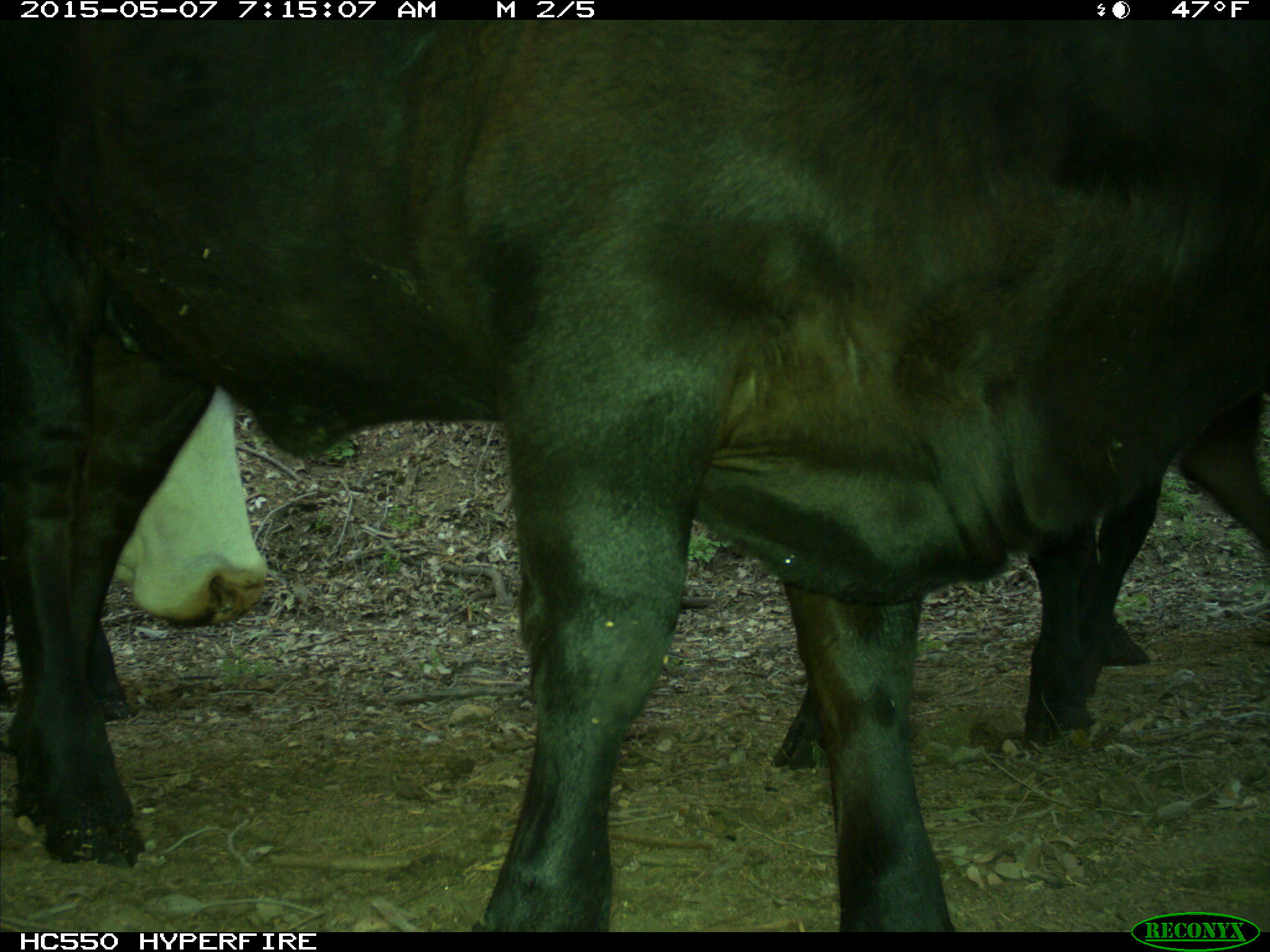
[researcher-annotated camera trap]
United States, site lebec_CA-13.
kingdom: Animalia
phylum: Chordata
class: Mammalia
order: Artiodactyla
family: Bovidae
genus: Bos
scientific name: Bos taurus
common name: domestic cow